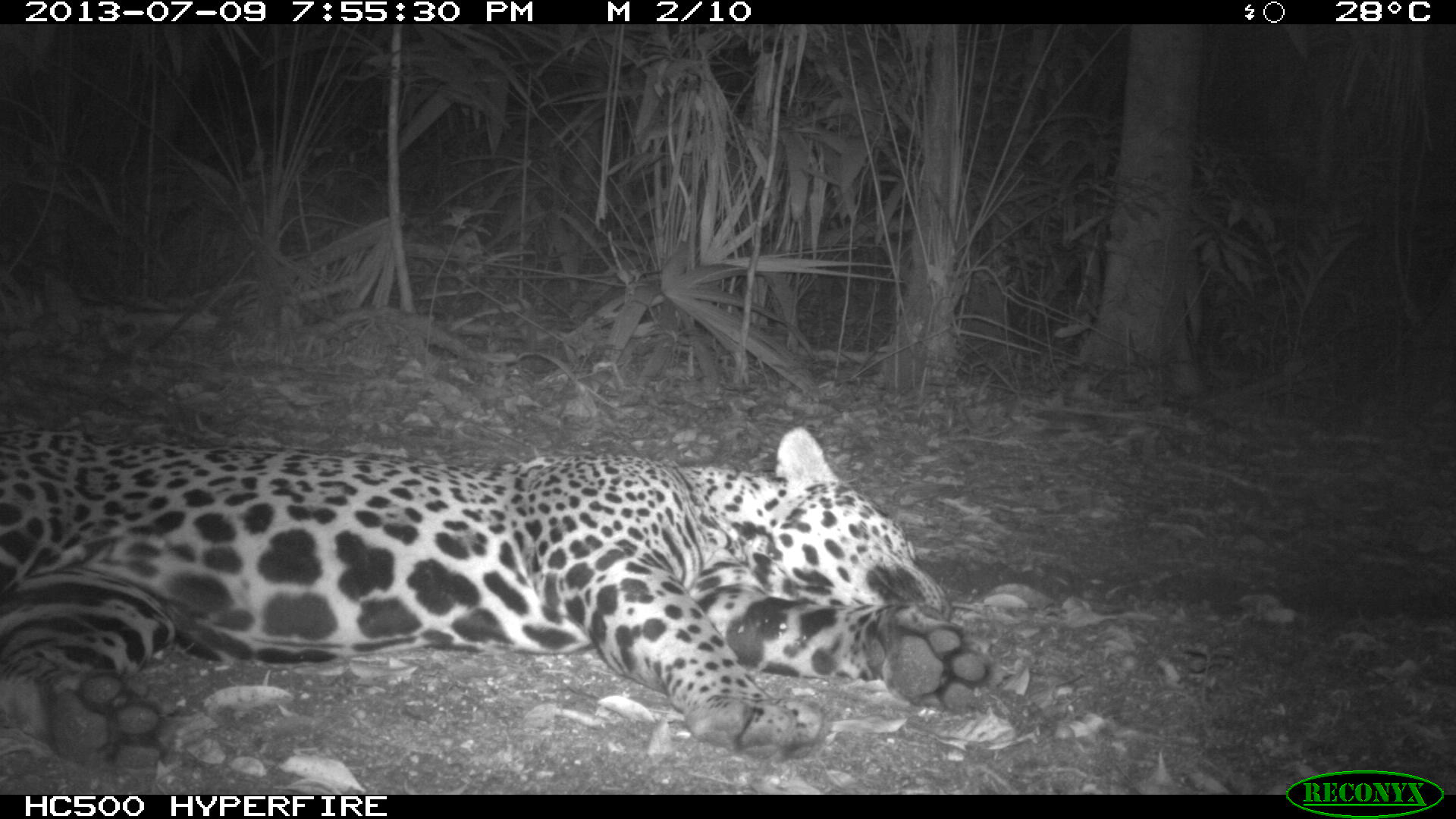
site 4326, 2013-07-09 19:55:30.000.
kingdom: Animalia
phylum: Chordata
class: Mammalia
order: Carnivora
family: Felidae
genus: Panthera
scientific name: Panthera onca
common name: jaguar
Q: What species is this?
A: Panthera onca (jaguar).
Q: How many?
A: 1.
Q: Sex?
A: Male.